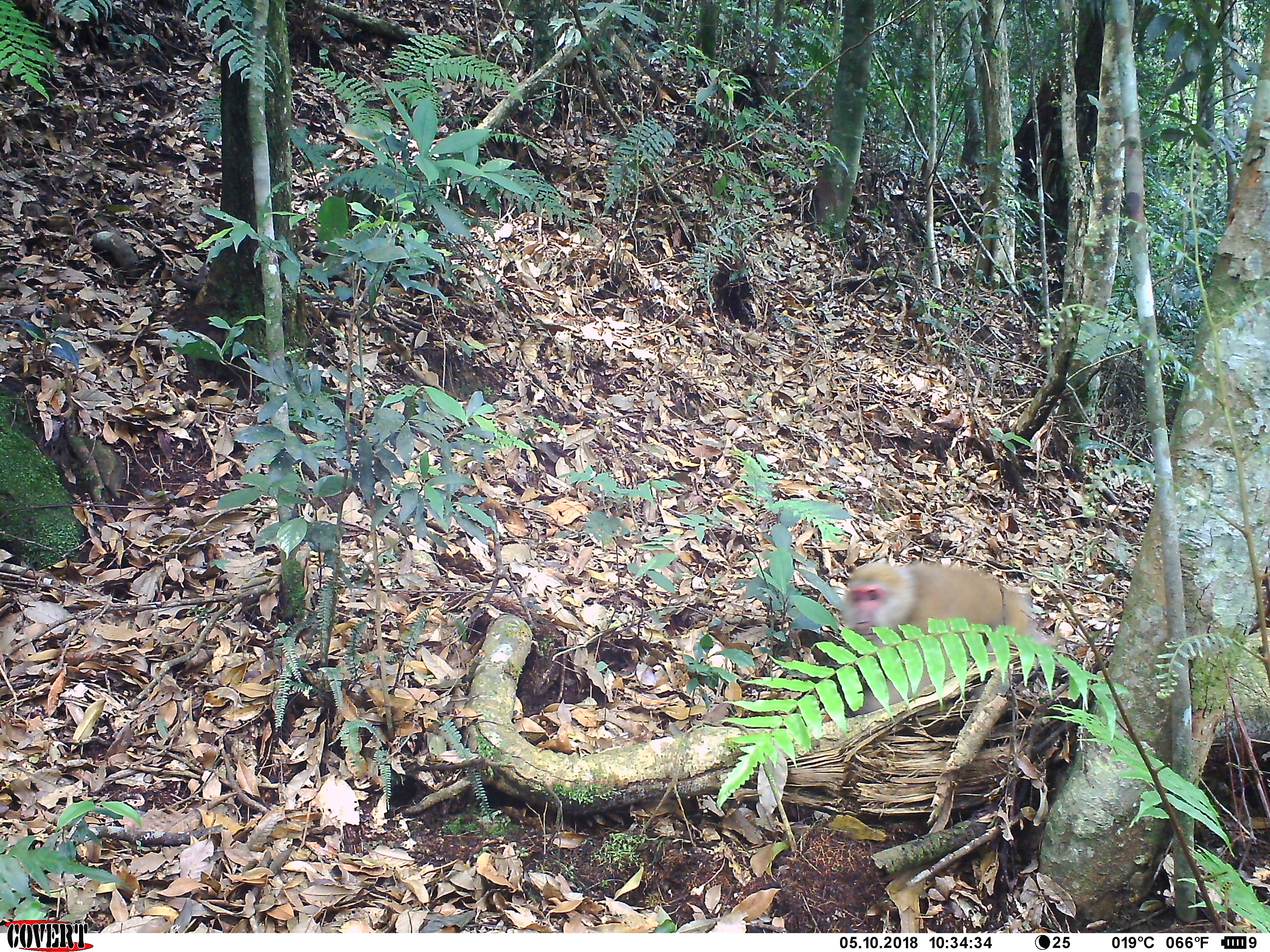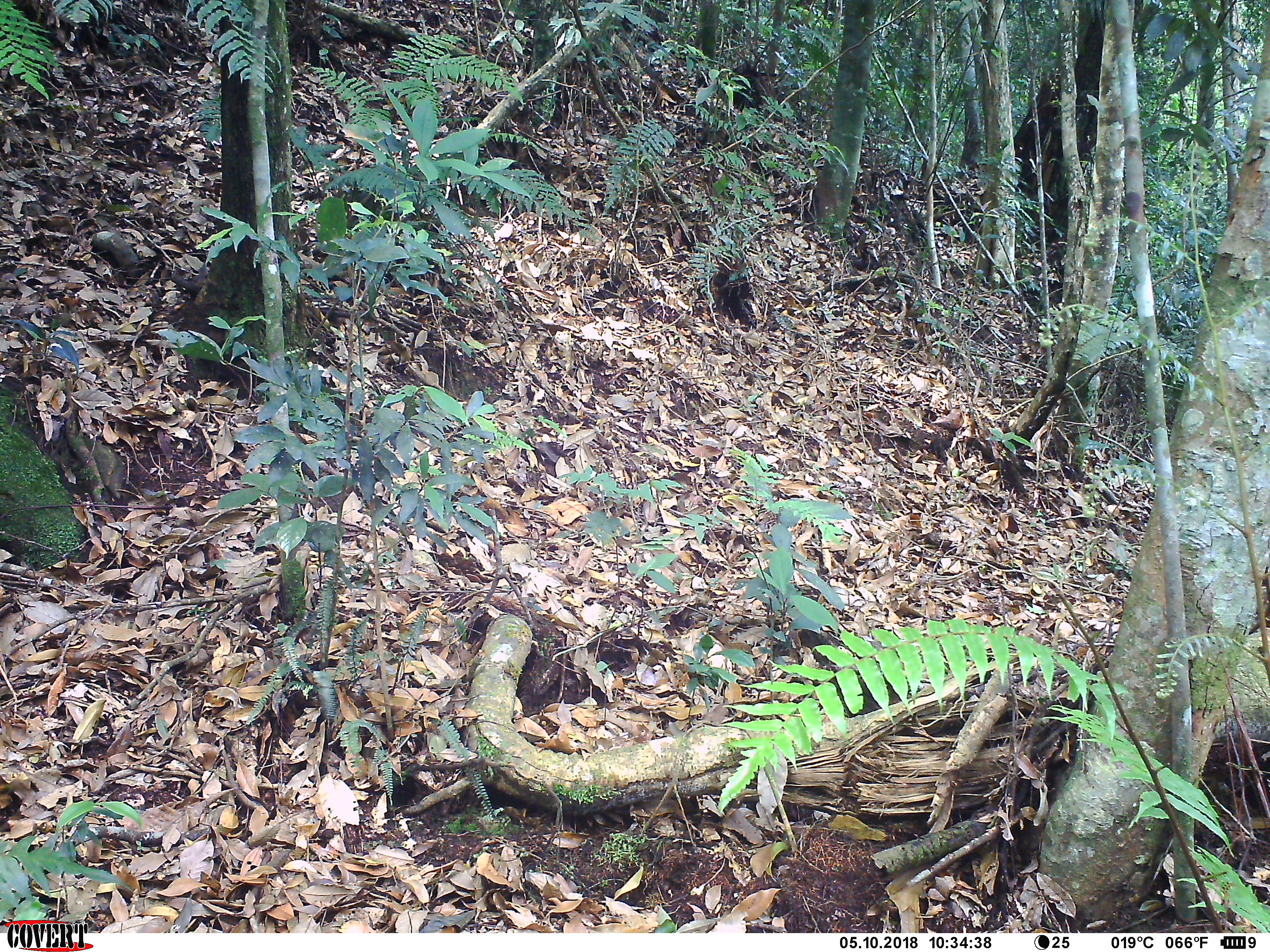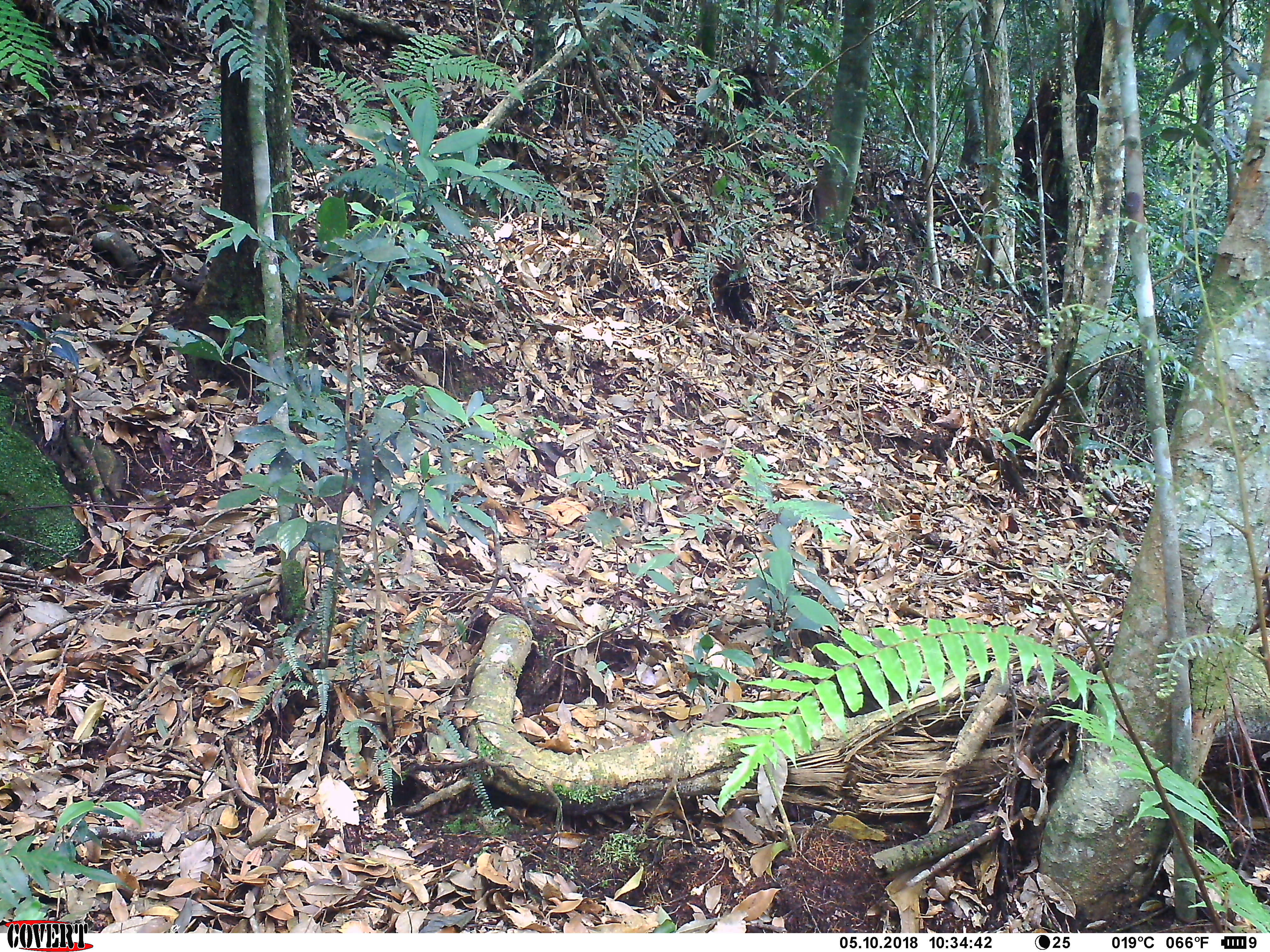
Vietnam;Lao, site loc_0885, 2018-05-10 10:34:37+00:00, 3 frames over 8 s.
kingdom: Animalia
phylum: Chordata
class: Mammalia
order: Primates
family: Cercopithecidae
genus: Macaca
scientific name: Macaca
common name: macaque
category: macaque not stump tailed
Macaque not stump tailed (macaque) (Macaca). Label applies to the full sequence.